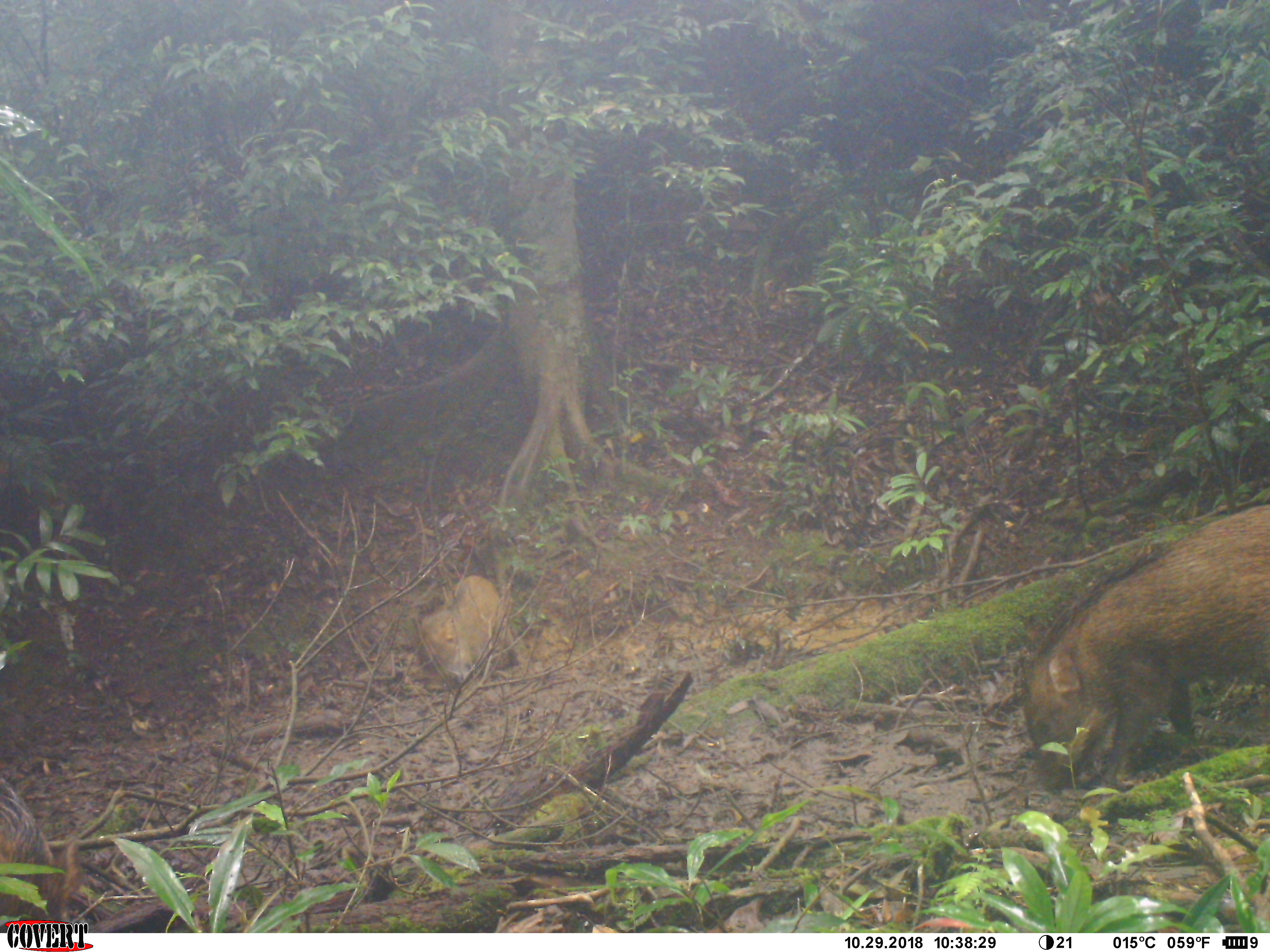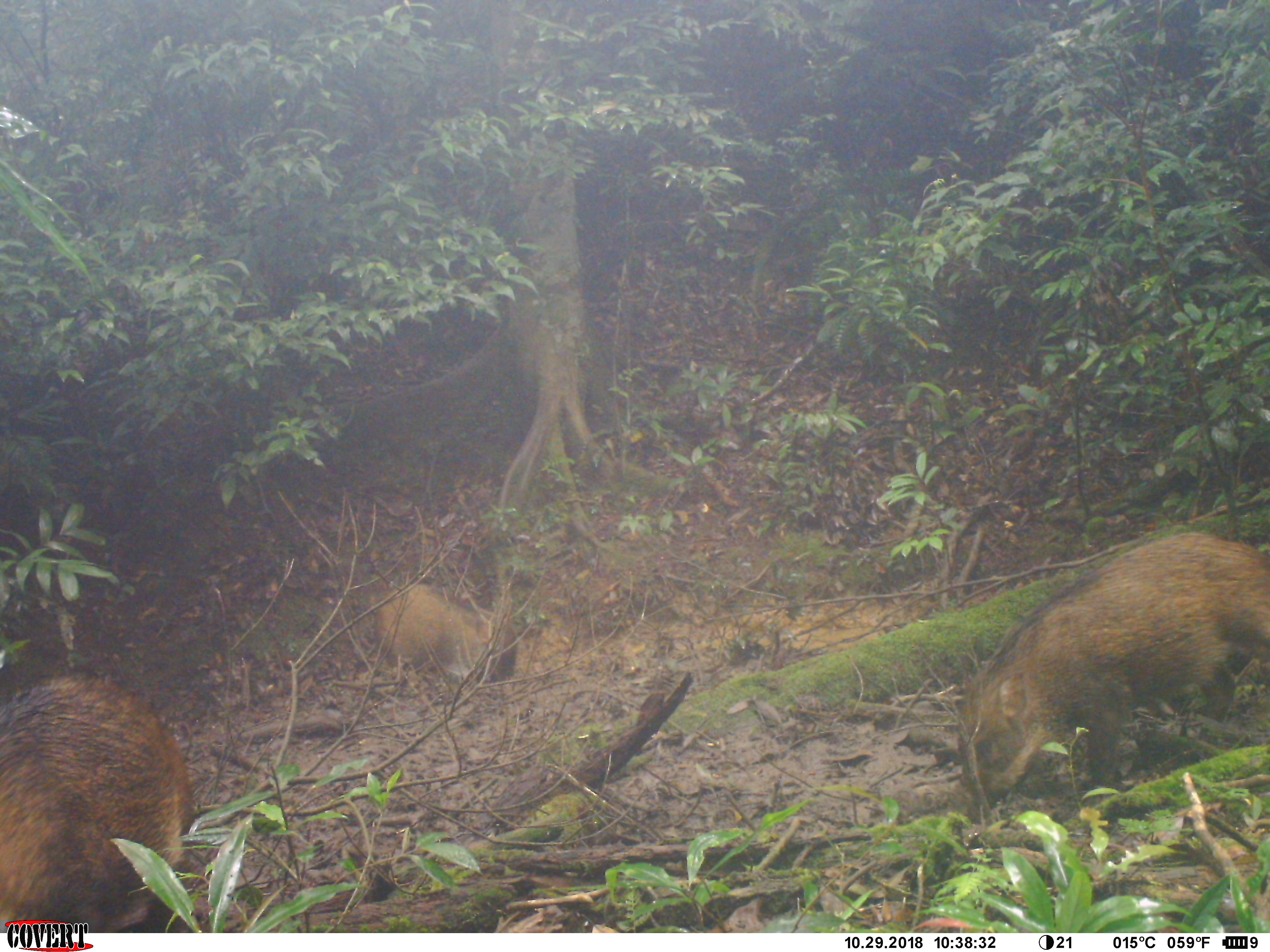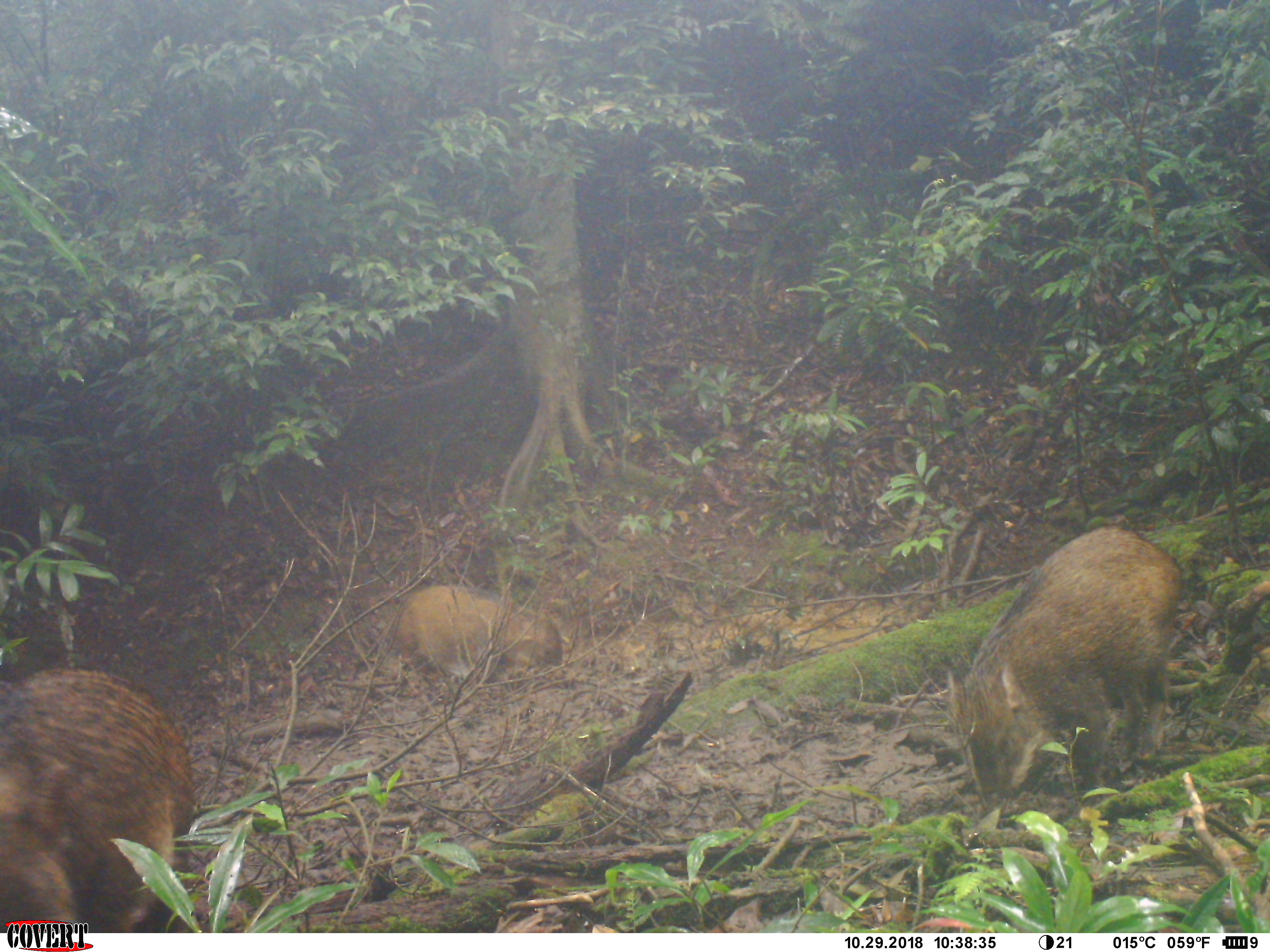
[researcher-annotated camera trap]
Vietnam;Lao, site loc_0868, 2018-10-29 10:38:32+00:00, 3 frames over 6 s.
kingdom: Animalia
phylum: Chordata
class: Mammalia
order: Artiodactyla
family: Suidae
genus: Sus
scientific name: Sus scrofa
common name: eurasian wild pig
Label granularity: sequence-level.